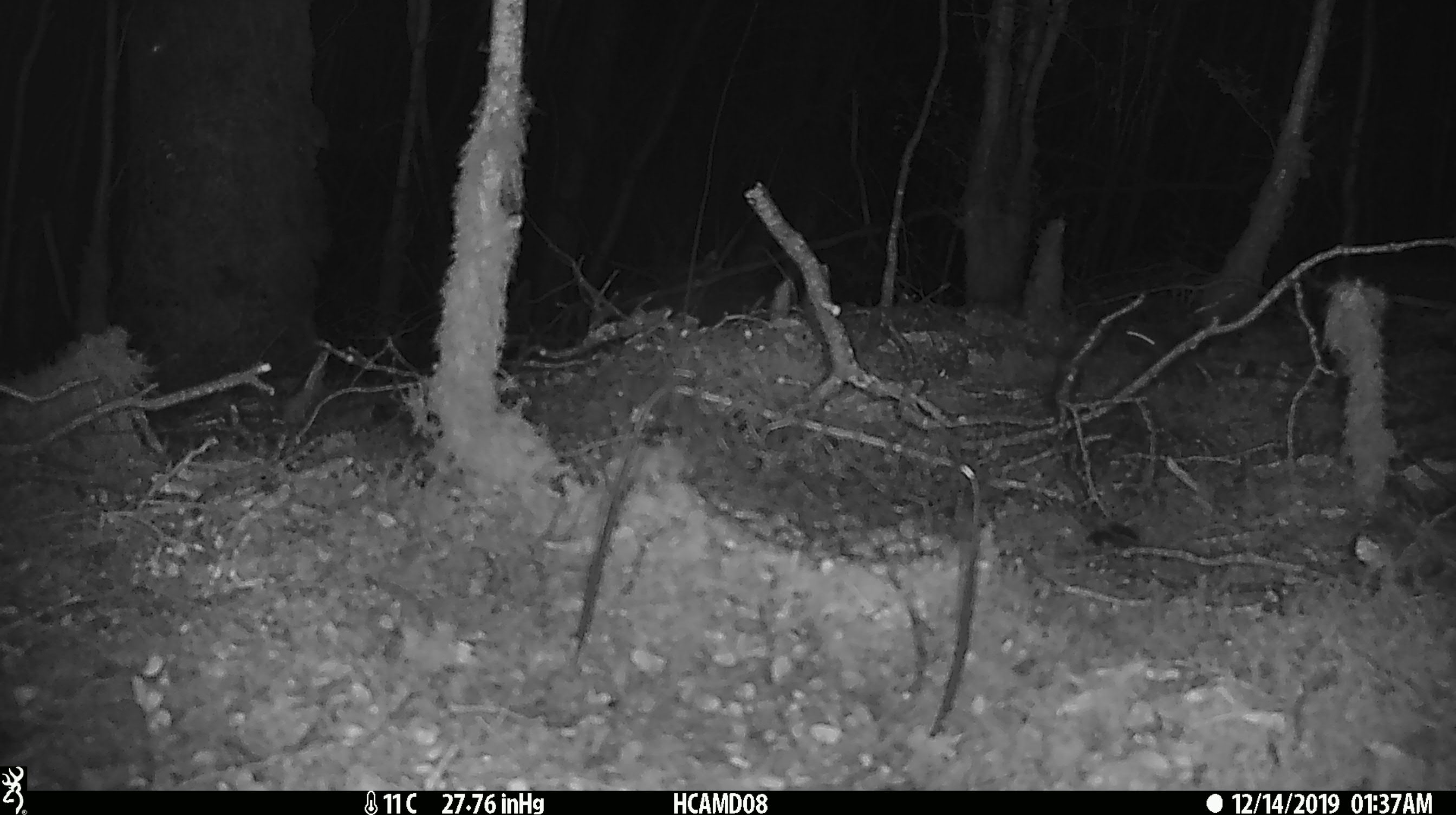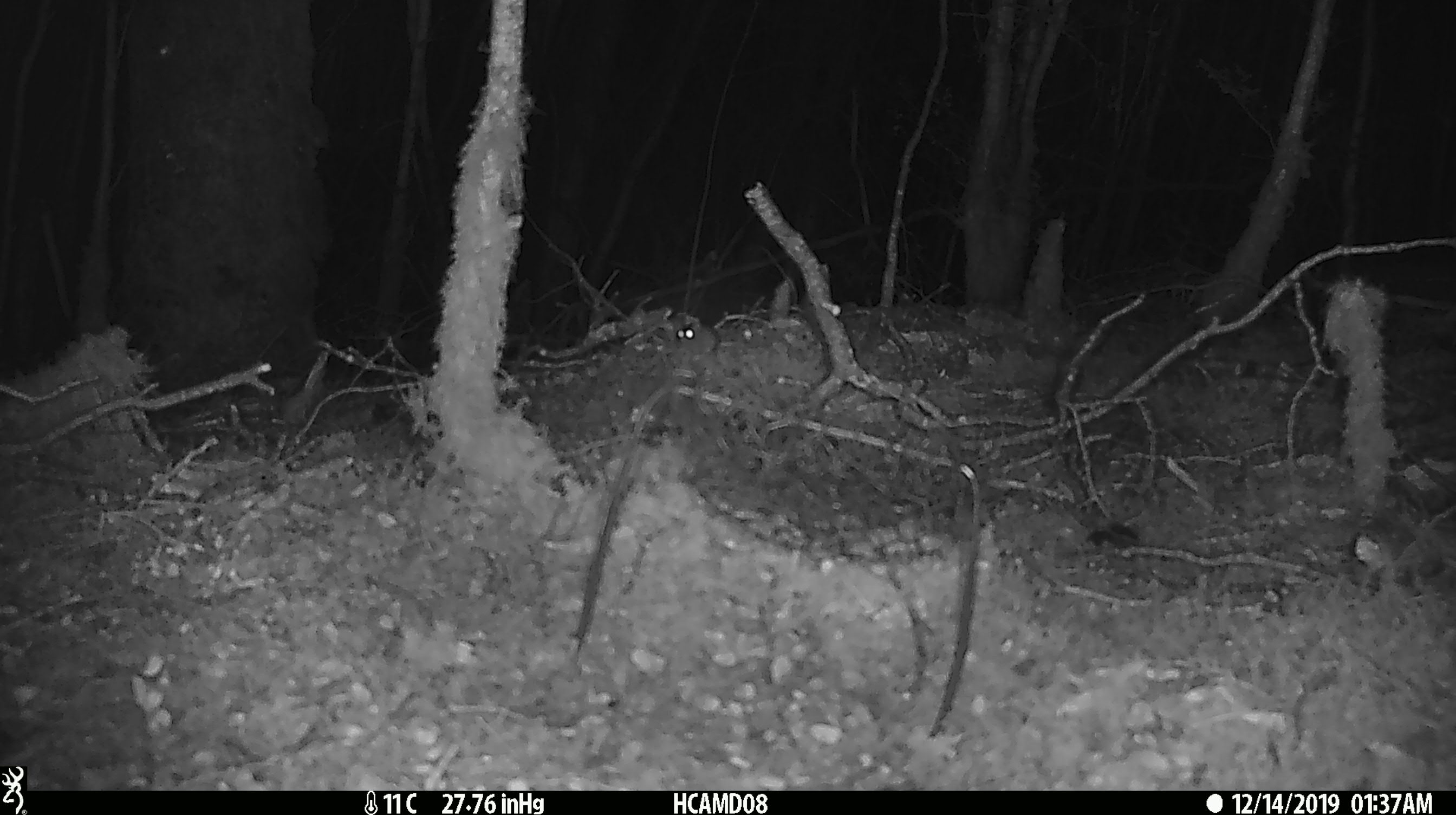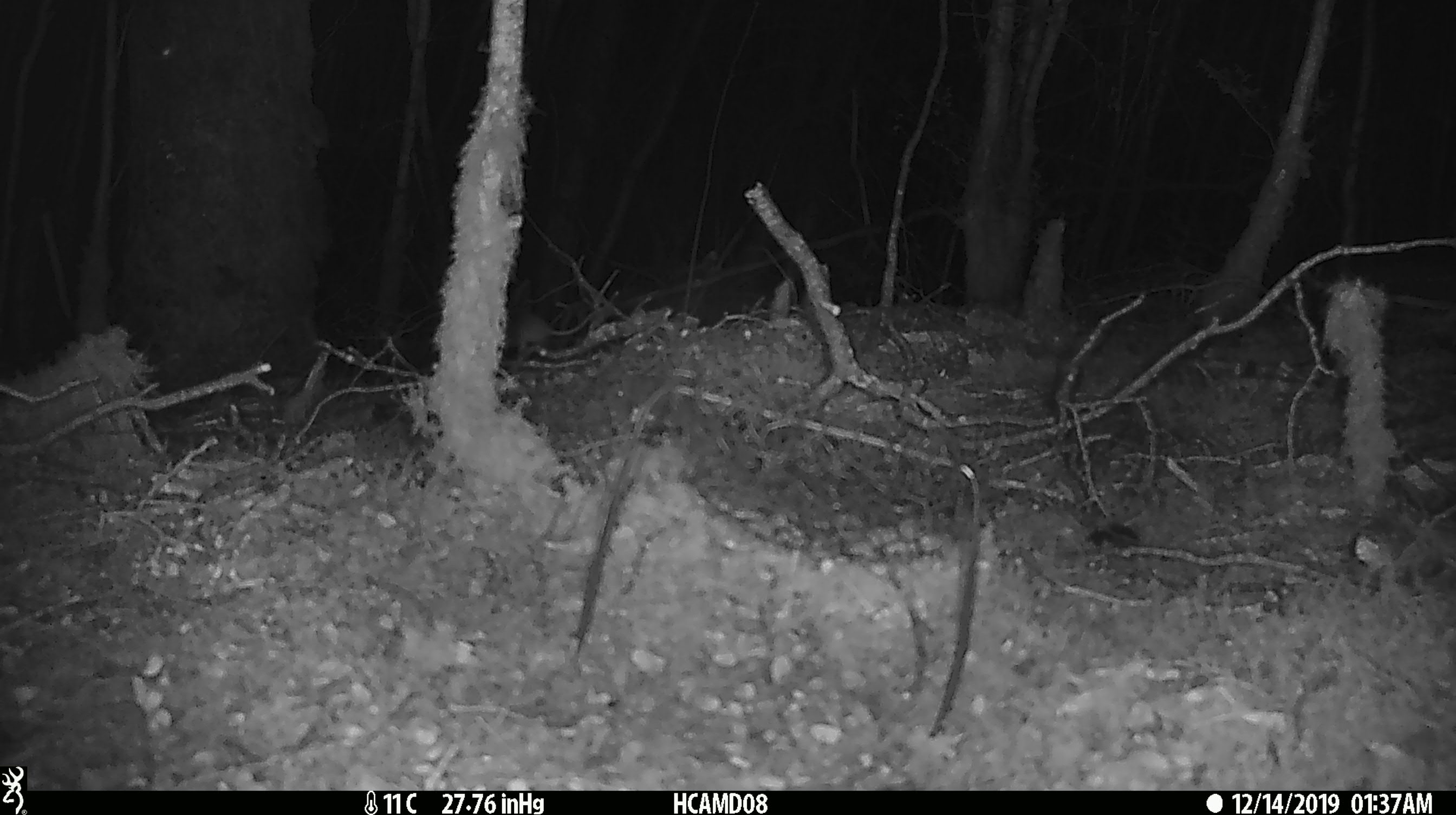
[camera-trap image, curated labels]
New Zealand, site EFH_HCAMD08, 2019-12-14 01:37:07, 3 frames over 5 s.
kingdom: Animalia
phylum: Chordata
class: Mammalia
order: Rodentia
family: Muridae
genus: Mus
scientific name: Mus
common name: mouse